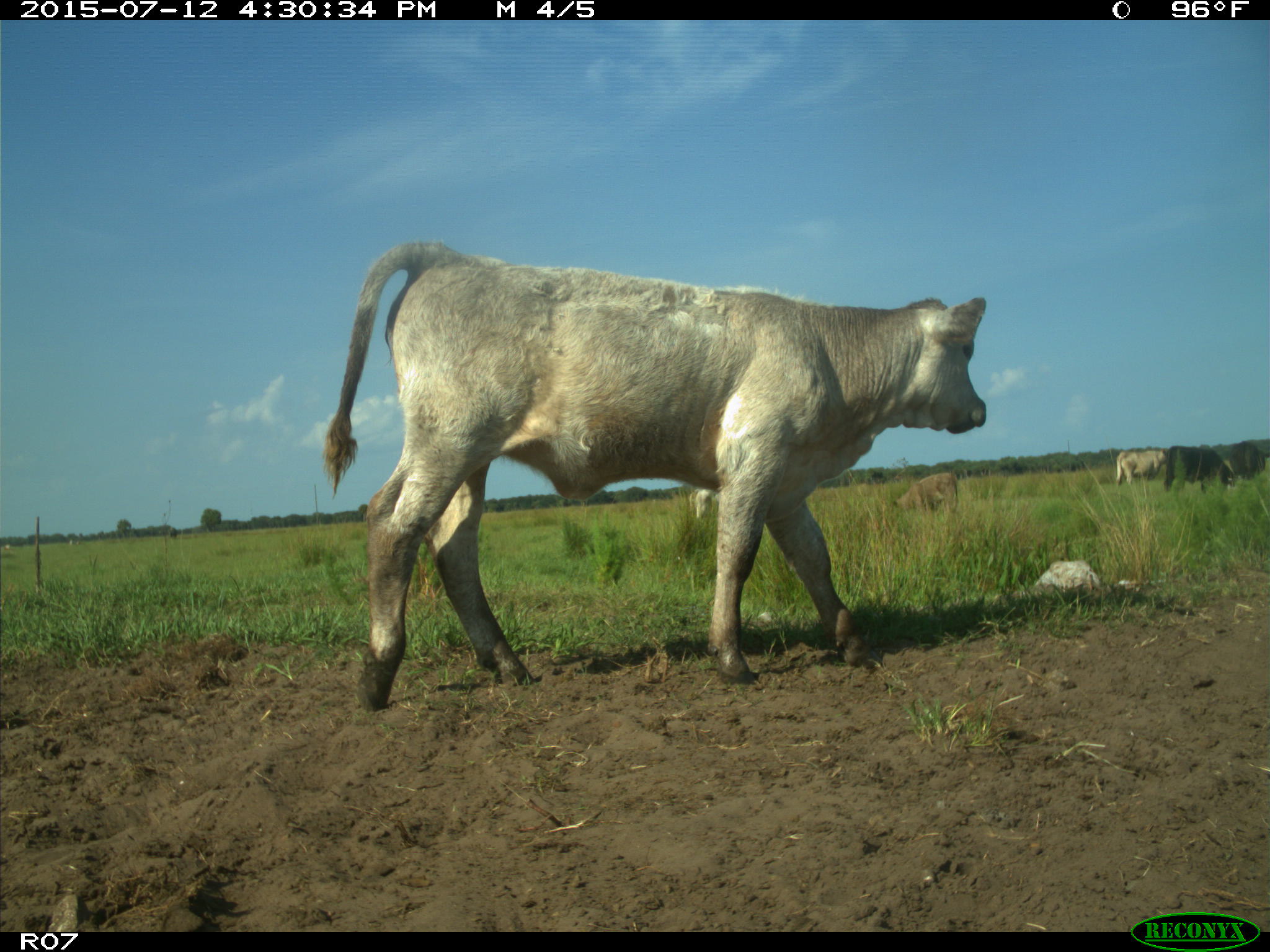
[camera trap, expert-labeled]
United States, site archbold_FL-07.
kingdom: Animalia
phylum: Chordata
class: Mammalia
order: Artiodactyla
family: Bovidae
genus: Bos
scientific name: Bos taurus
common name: domestic cow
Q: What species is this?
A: Bos taurus (domestic cow).